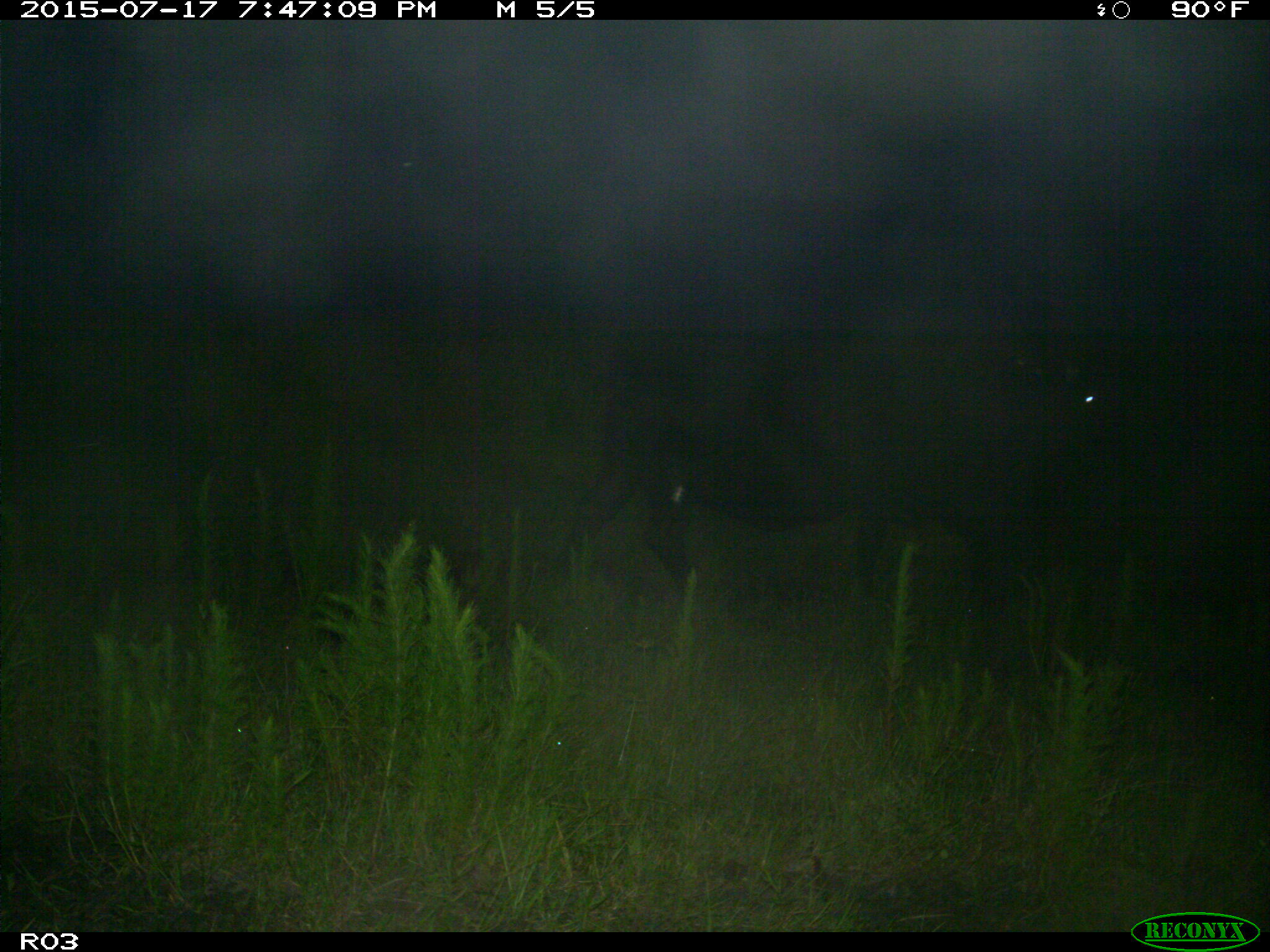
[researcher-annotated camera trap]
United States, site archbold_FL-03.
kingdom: Animalia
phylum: Chordata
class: Mammalia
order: Artiodactyla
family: Bovidae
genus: Bos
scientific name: Bos taurus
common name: domestic cow